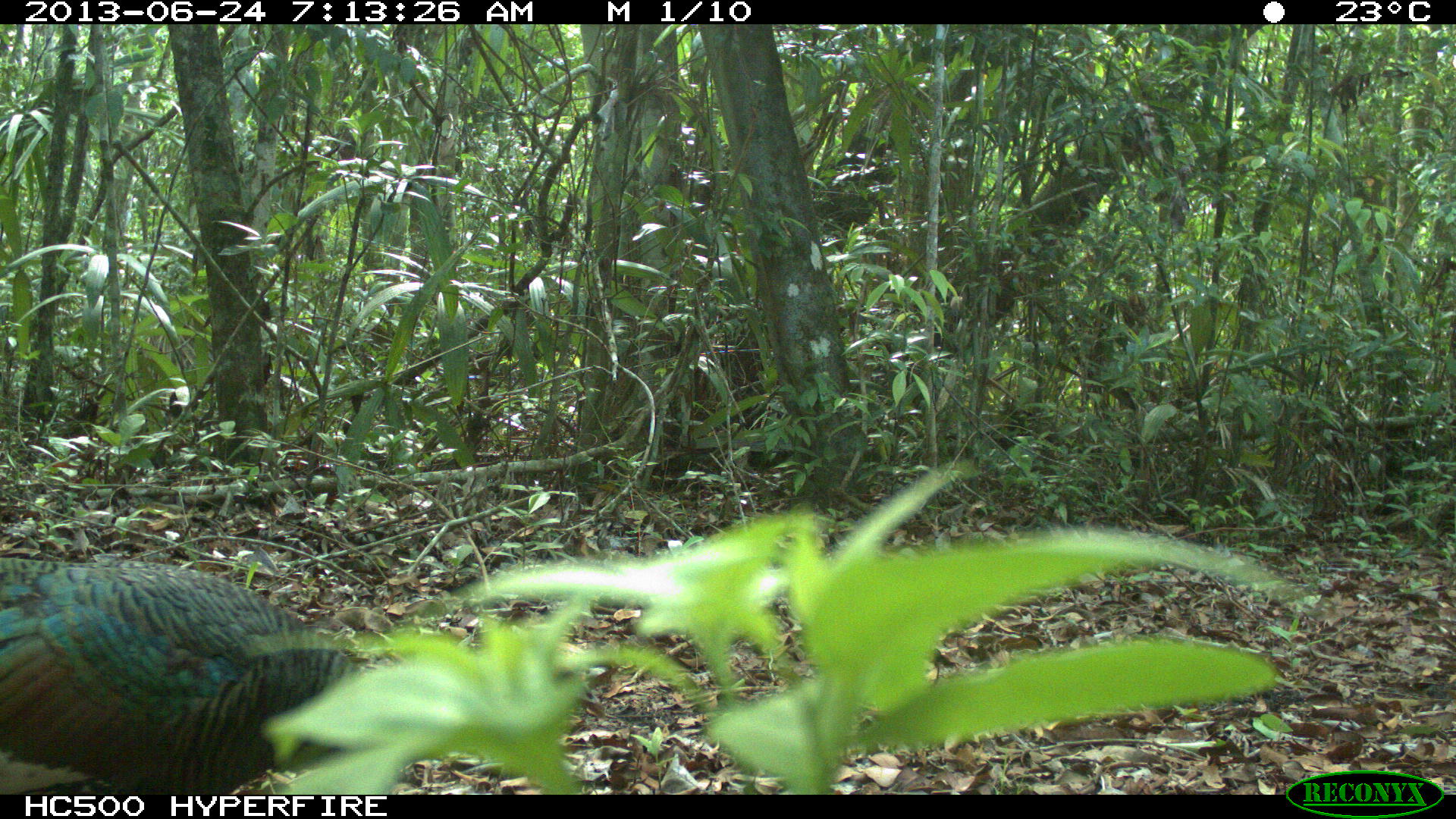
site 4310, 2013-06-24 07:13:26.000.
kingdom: Animalia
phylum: Chordata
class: Aves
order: Galliformes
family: Phasianidae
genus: Meleagris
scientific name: Meleagris ocellata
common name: ocellated turkey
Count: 1.